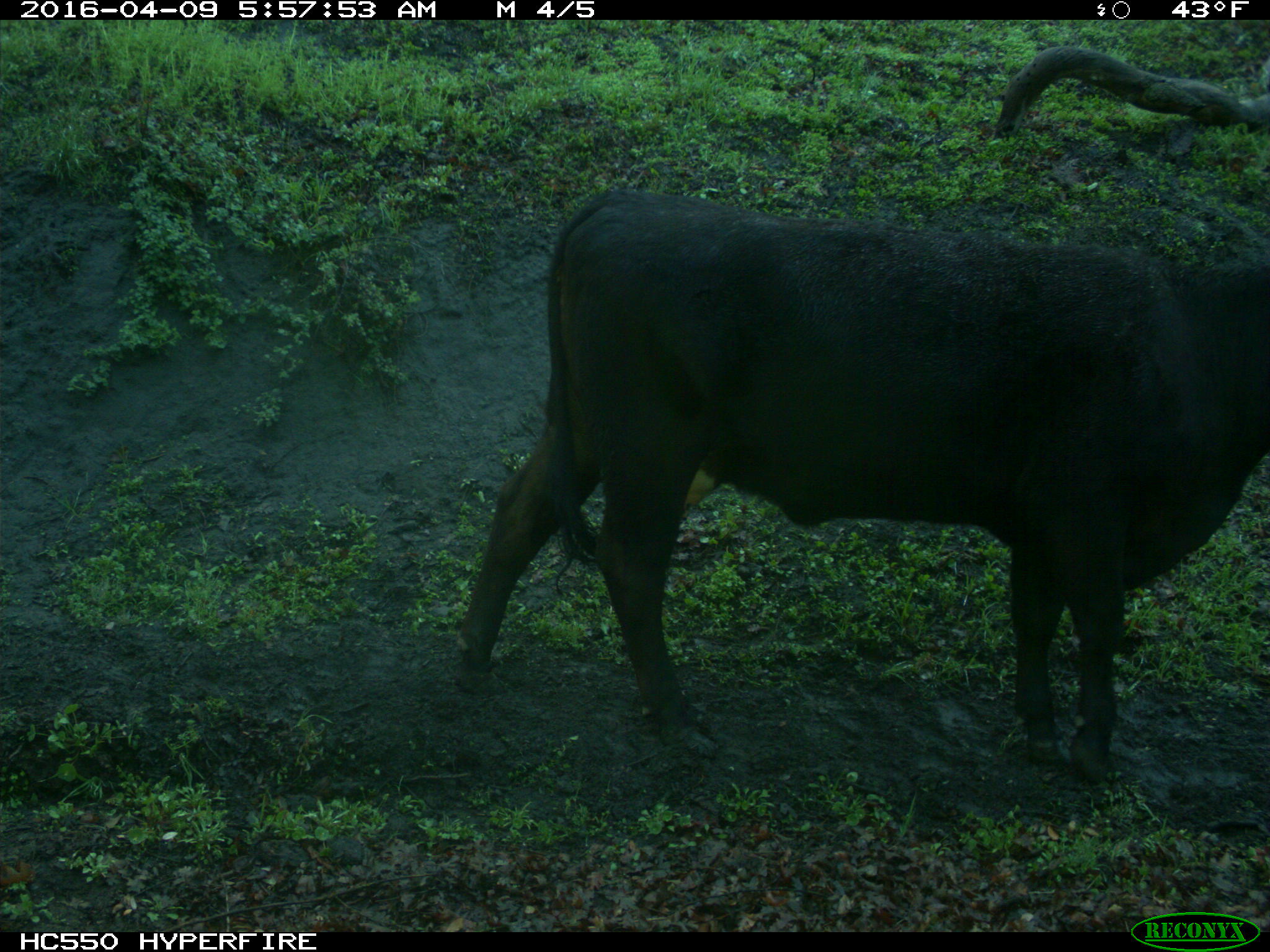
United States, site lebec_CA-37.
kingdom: Animalia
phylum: Chordata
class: Mammalia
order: Artiodactyla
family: Bovidae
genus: Bos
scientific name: Bos taurus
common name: domestic cow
Bos taurus (domestic cow).